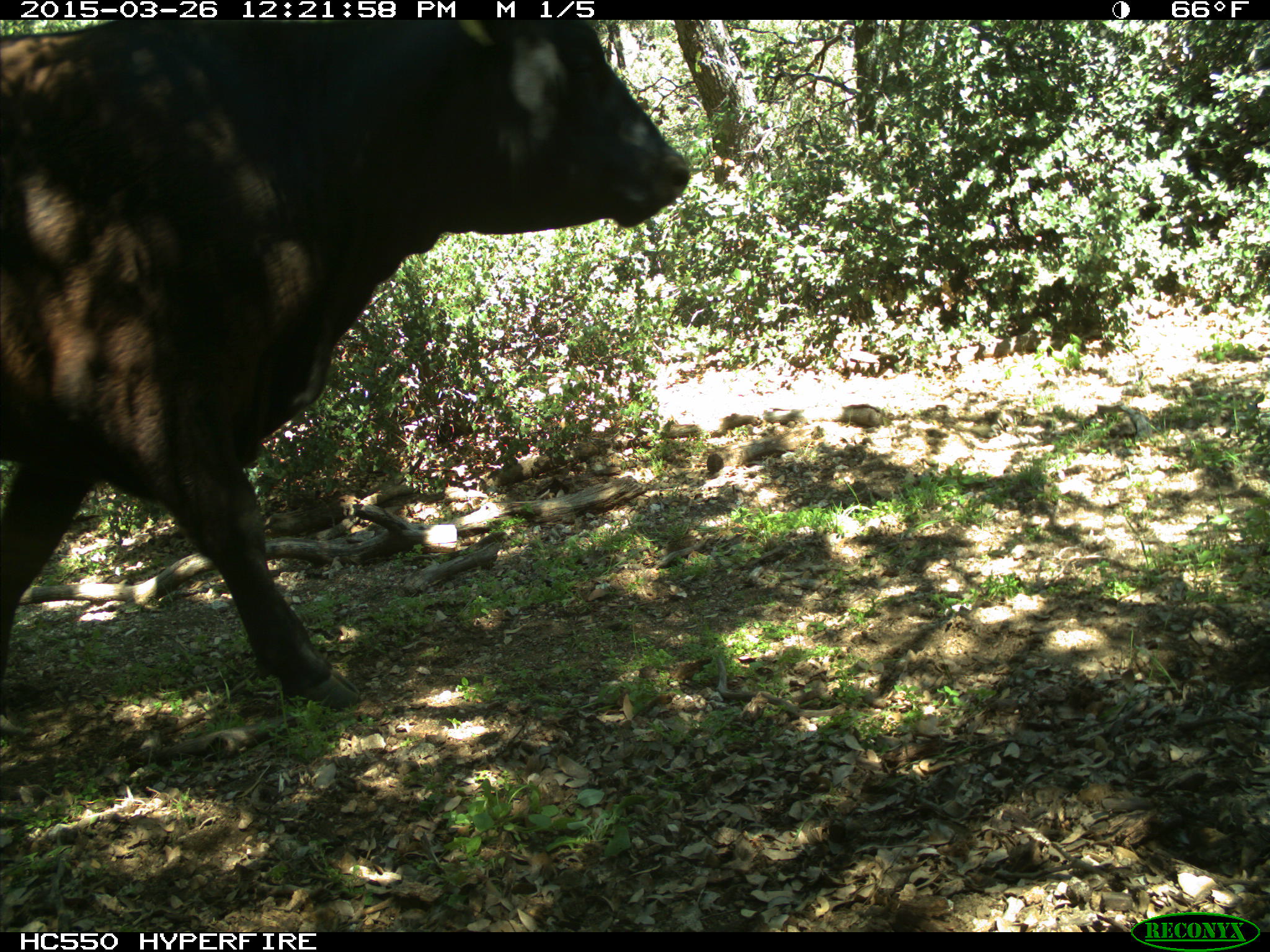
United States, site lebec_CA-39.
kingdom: Animalia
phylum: Chordata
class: Mammalia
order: Artiodactyla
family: Bovidae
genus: Bos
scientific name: Bos taurus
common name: domestic cow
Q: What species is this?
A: Bos taurus (domestic cow).